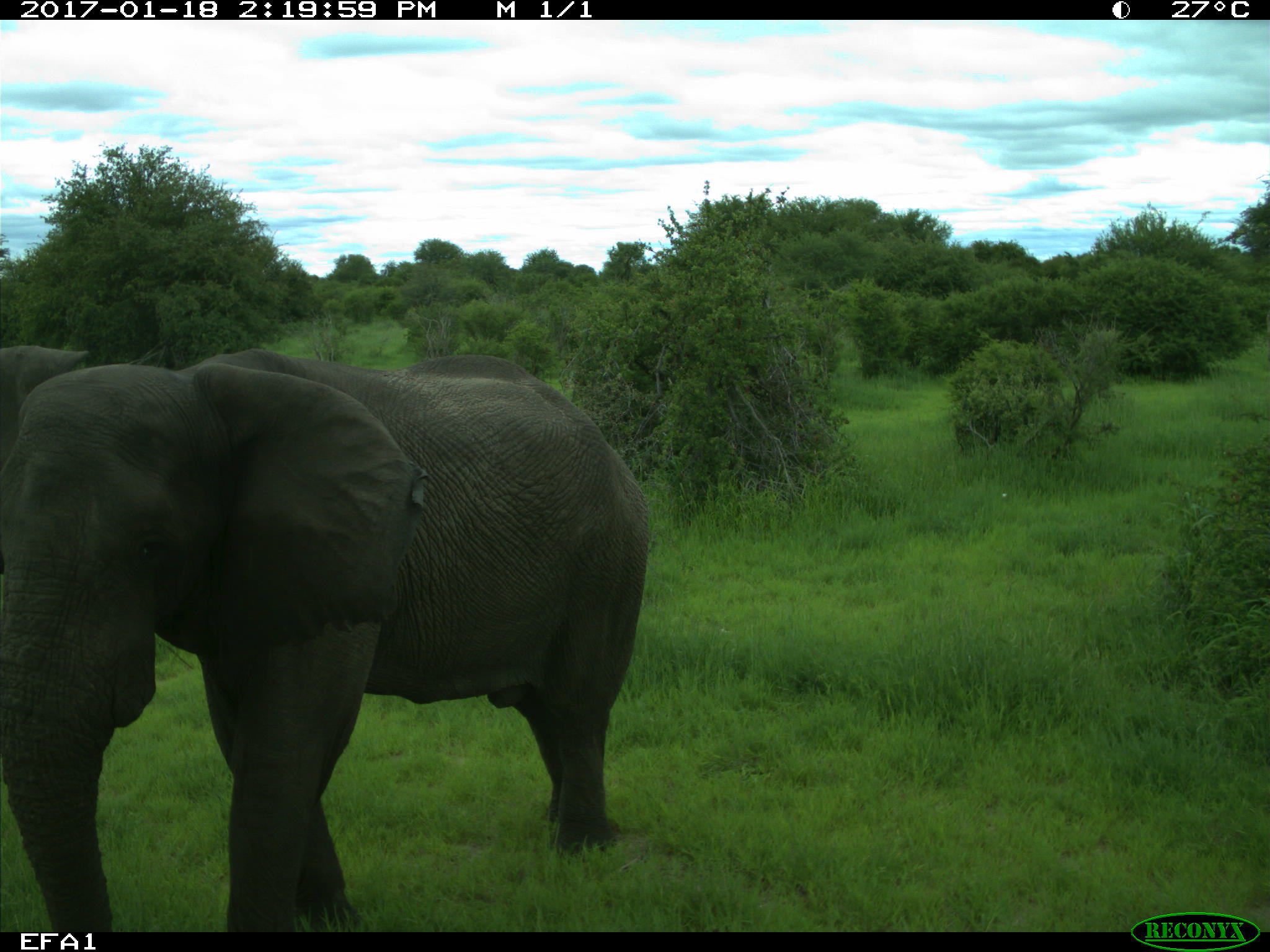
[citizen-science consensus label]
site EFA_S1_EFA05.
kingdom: Animalia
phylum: Chordata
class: Mammalia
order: Proboscidea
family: Elephantidae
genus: Loxodonta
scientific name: Loxodonta africana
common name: african bush elephant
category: elephant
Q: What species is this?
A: Elephant (african bush elephant) (Loxodonta africana).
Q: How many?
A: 1.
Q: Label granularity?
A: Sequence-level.